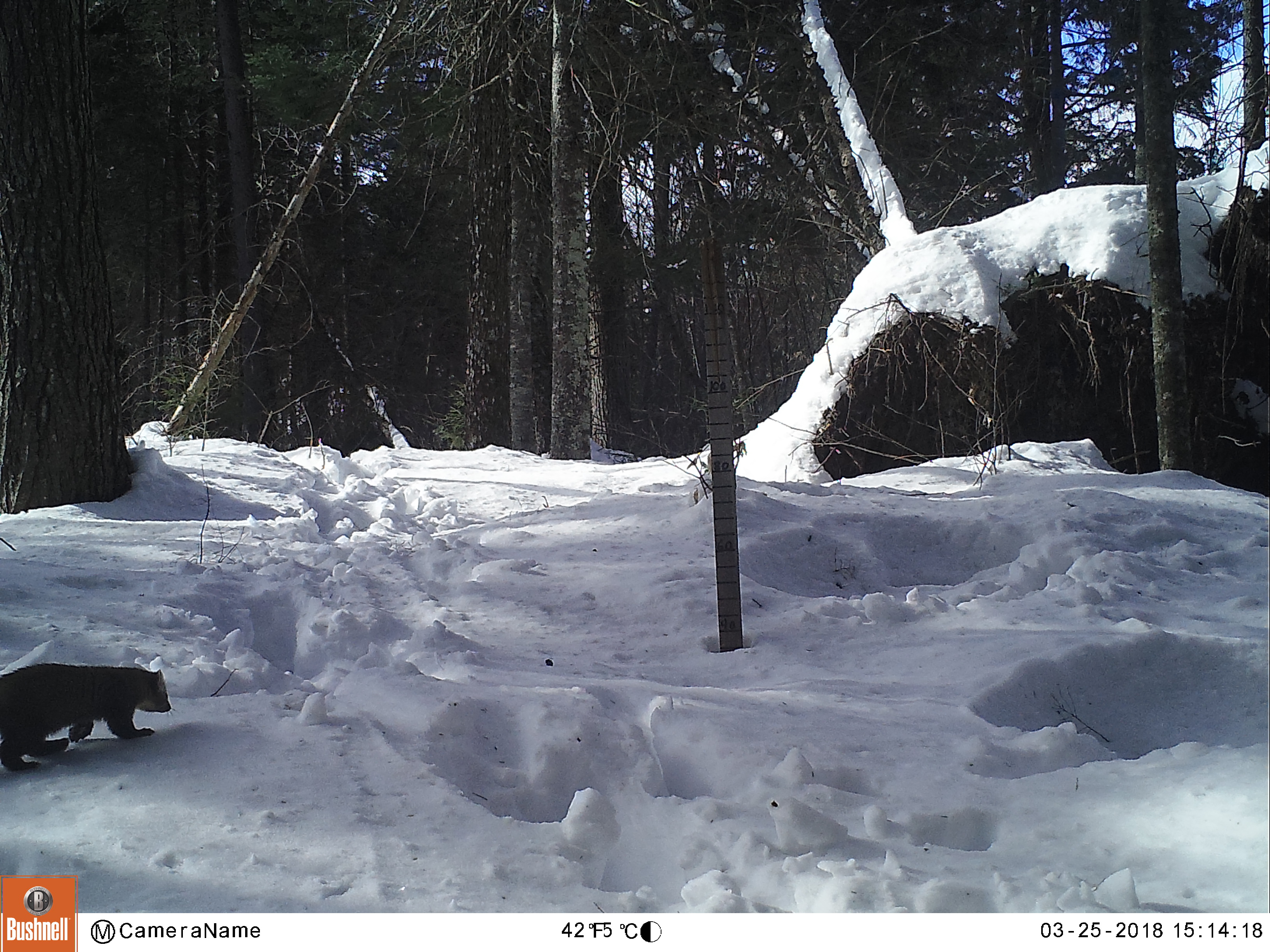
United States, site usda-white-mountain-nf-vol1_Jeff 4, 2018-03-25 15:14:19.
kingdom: Animalia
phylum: Chordata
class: Mammalia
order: Carnivora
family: Mustelidae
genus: Martes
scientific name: Martes americana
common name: american marten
American marten (Martes americana).